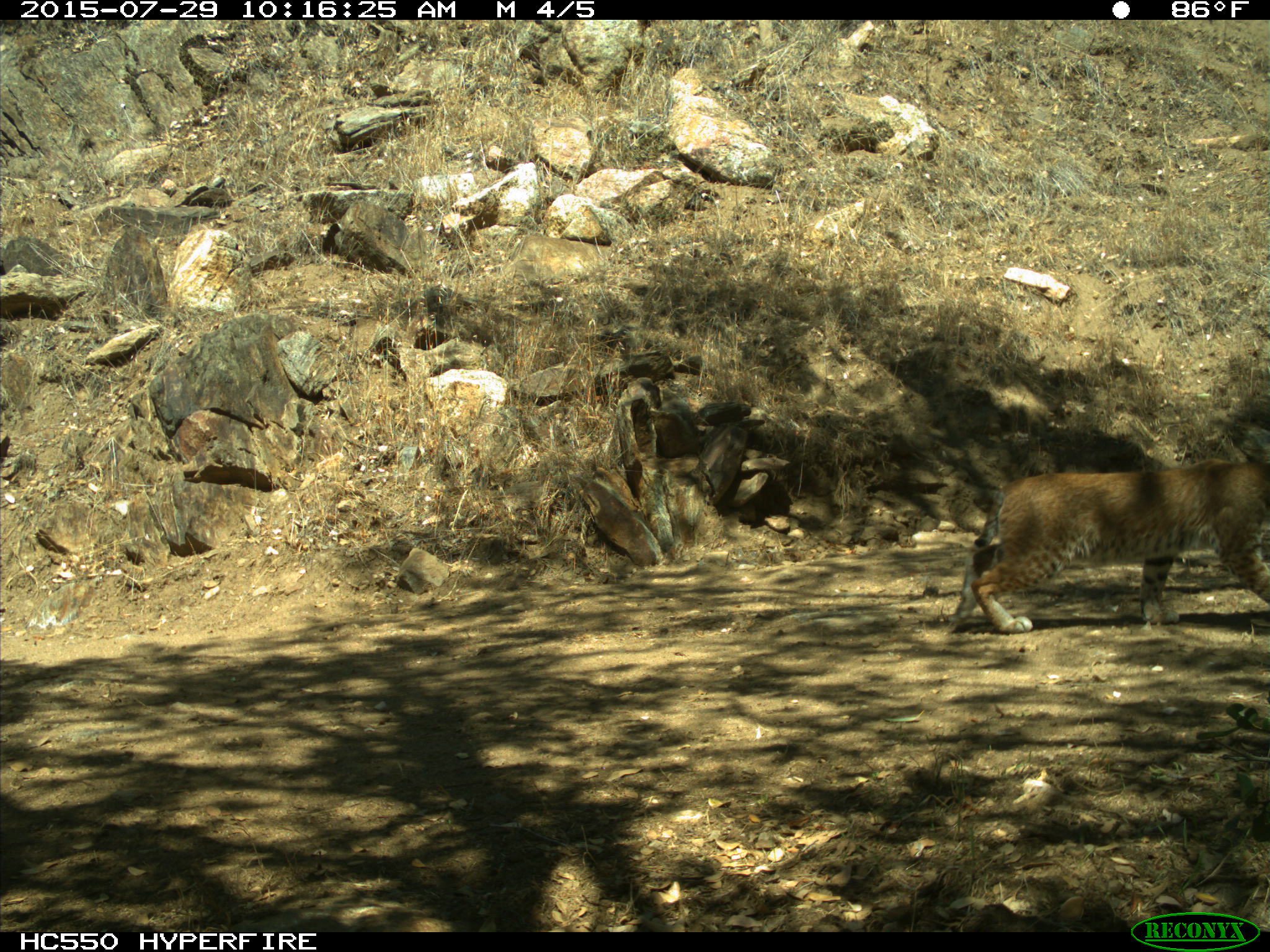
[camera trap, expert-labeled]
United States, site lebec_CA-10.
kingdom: Animalia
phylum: Chordata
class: Mammalia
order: Carnivora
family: Felidae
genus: Lynx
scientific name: Lynx rufus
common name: bobcat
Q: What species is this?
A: Lynx rufus (bobcat).